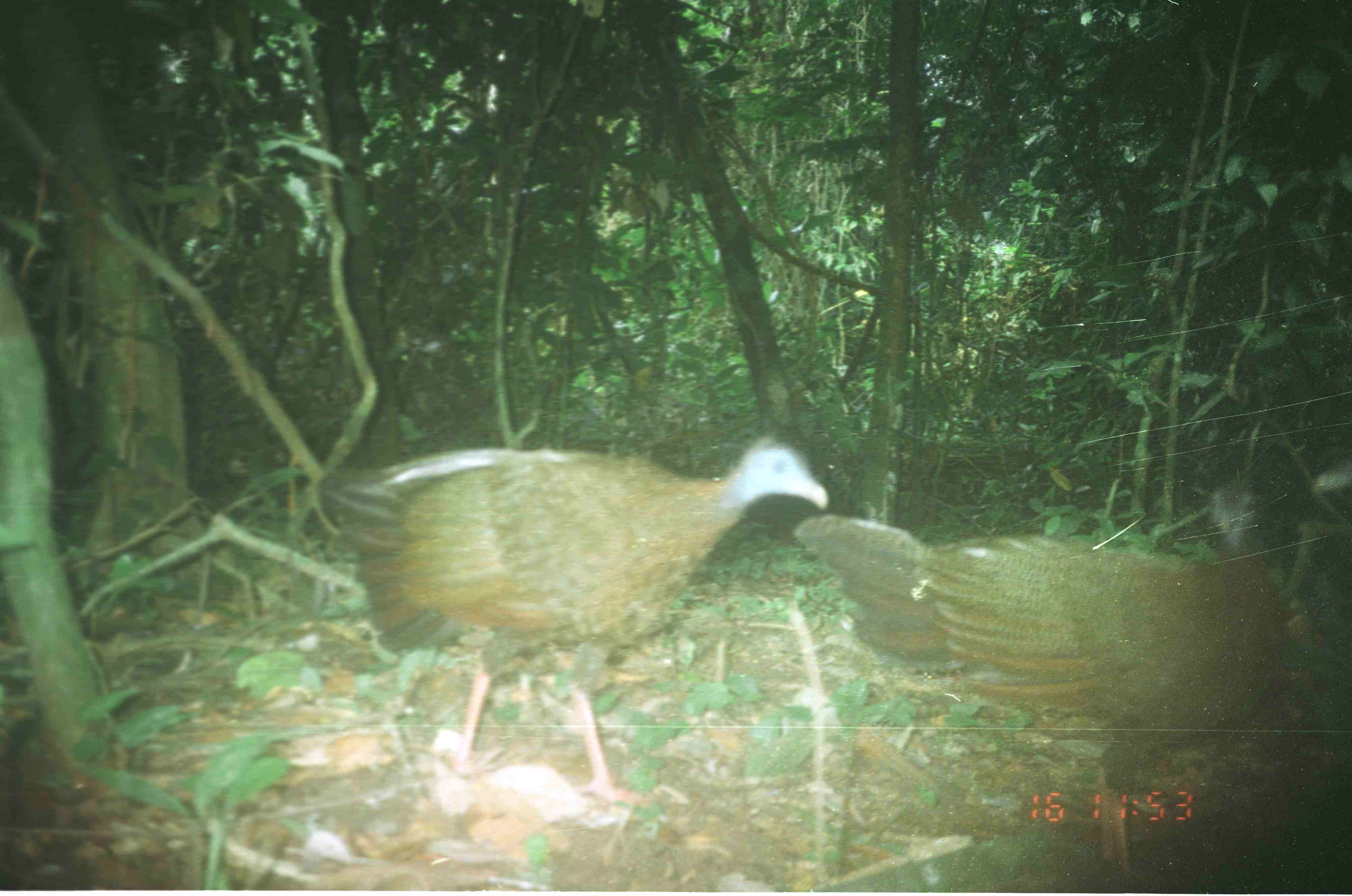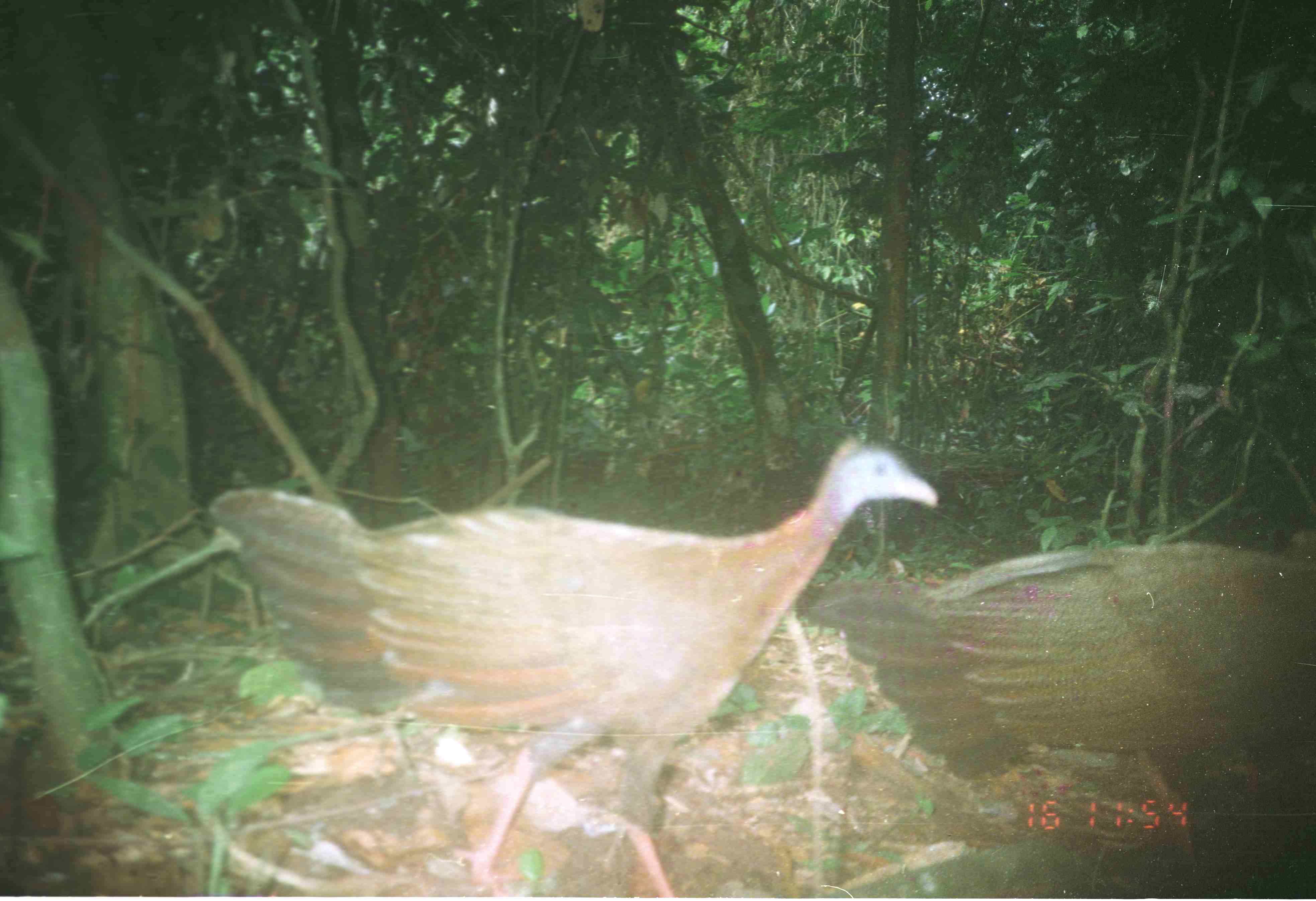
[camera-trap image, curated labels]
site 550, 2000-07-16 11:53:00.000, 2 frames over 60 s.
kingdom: Animalia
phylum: Chordata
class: Aves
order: Galliformes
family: Phasianidae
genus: Argusianus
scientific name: Argusianus argus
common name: great argus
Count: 2.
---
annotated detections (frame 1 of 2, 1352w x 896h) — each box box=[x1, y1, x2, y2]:
argusianus argus: box=[792, 482, 1286, 891]; box=[316, 426, 828, 808]